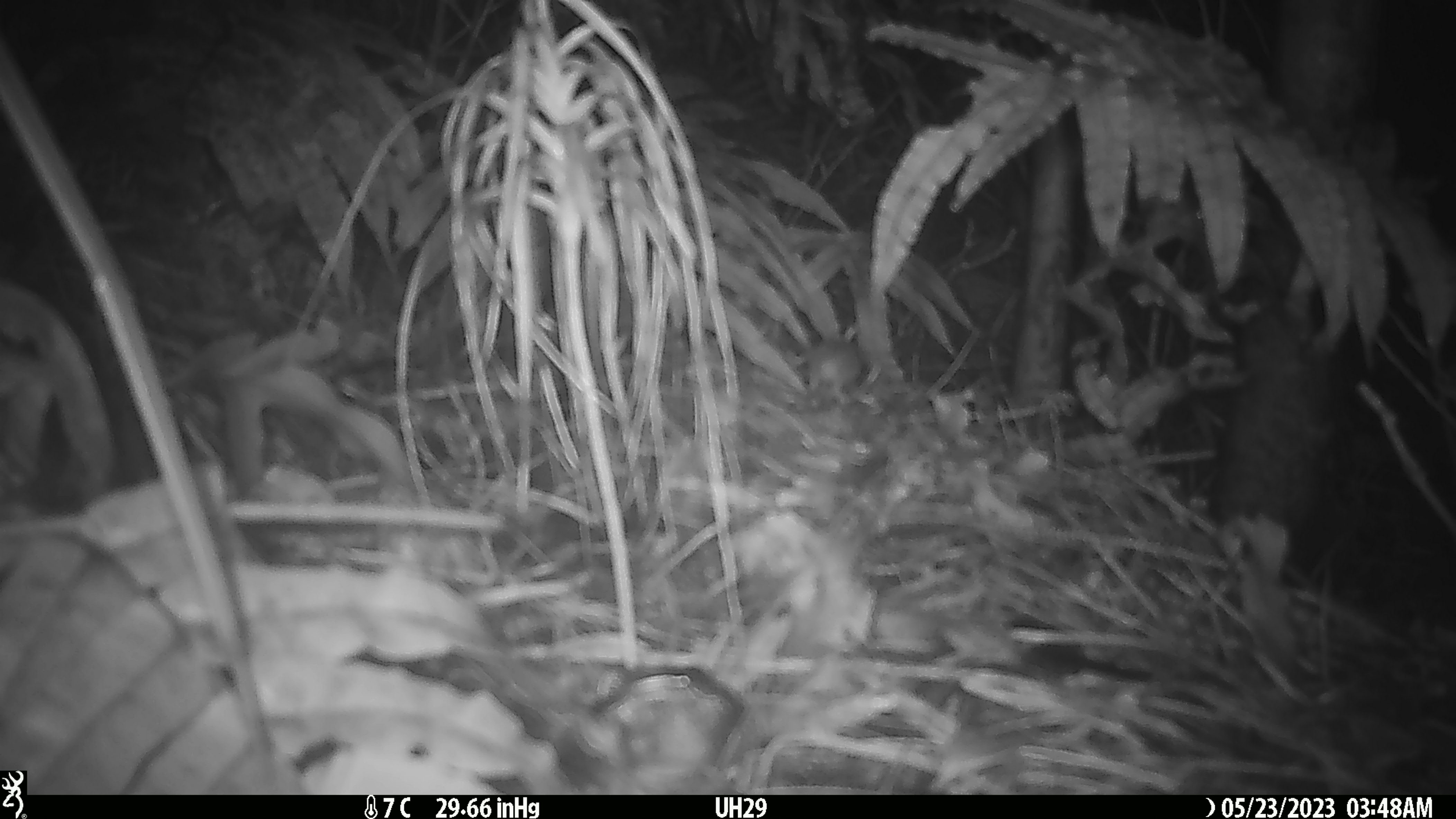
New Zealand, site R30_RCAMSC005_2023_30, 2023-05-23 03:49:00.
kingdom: Animalia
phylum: Chordata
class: Mammalia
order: Rodentia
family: Muridae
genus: Mus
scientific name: Mus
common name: mouse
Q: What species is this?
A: Mouse (Mus).